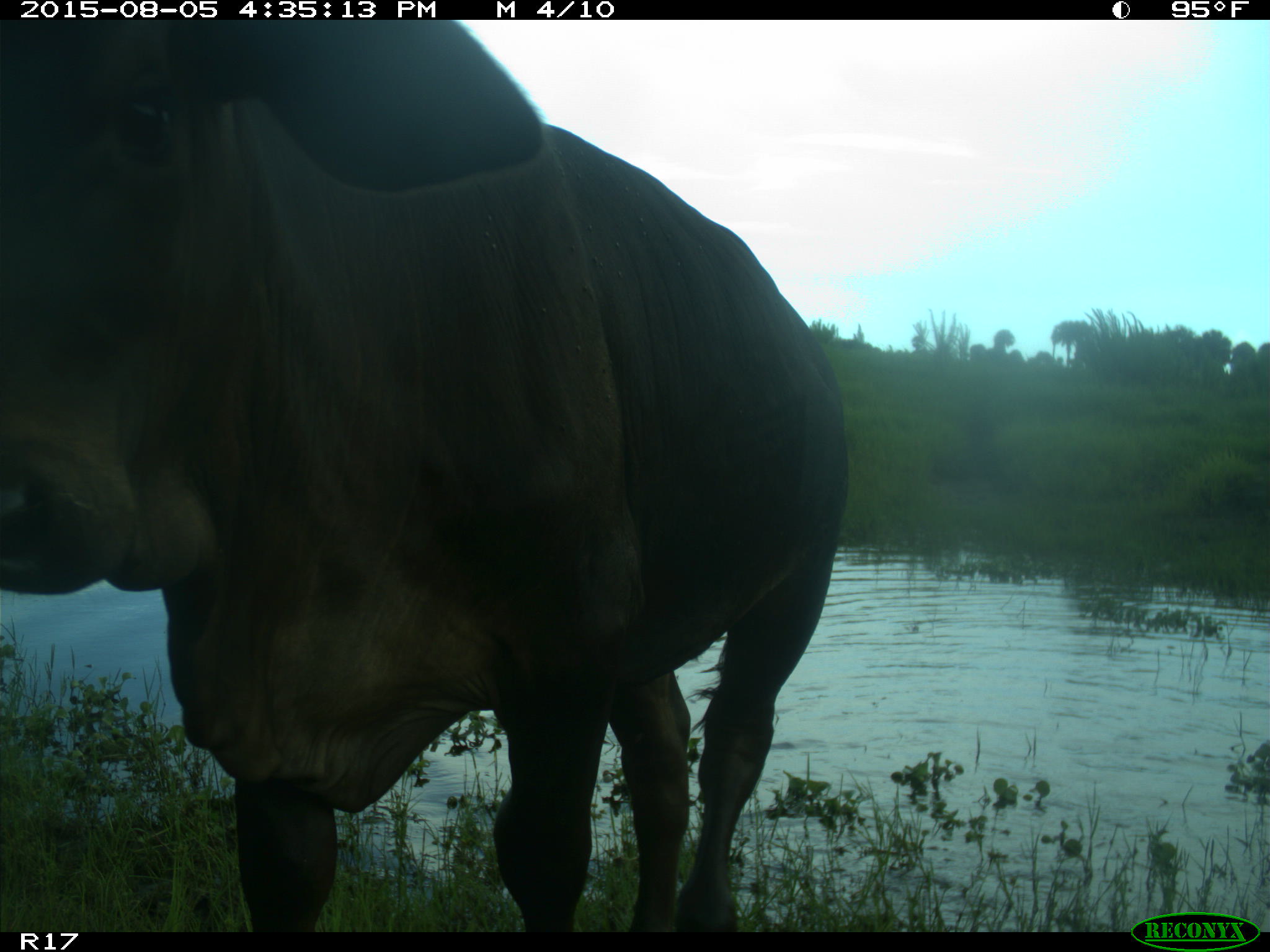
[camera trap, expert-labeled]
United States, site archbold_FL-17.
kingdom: Animalia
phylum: Chordata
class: Mammalia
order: Artiodactyla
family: Bovidae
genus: Bos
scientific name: Bos taurus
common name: domestic cow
Bos taurus (domestic cow).